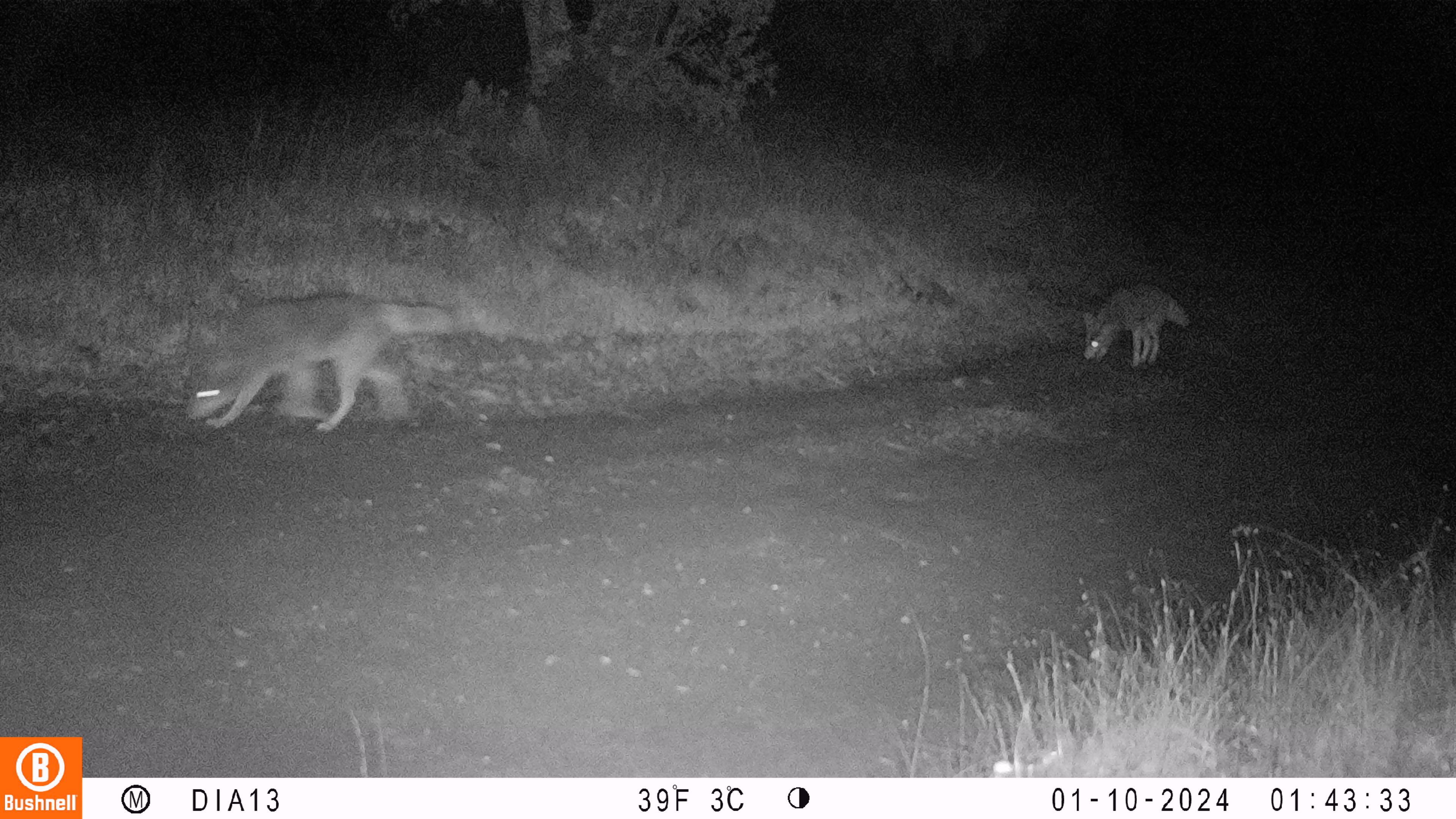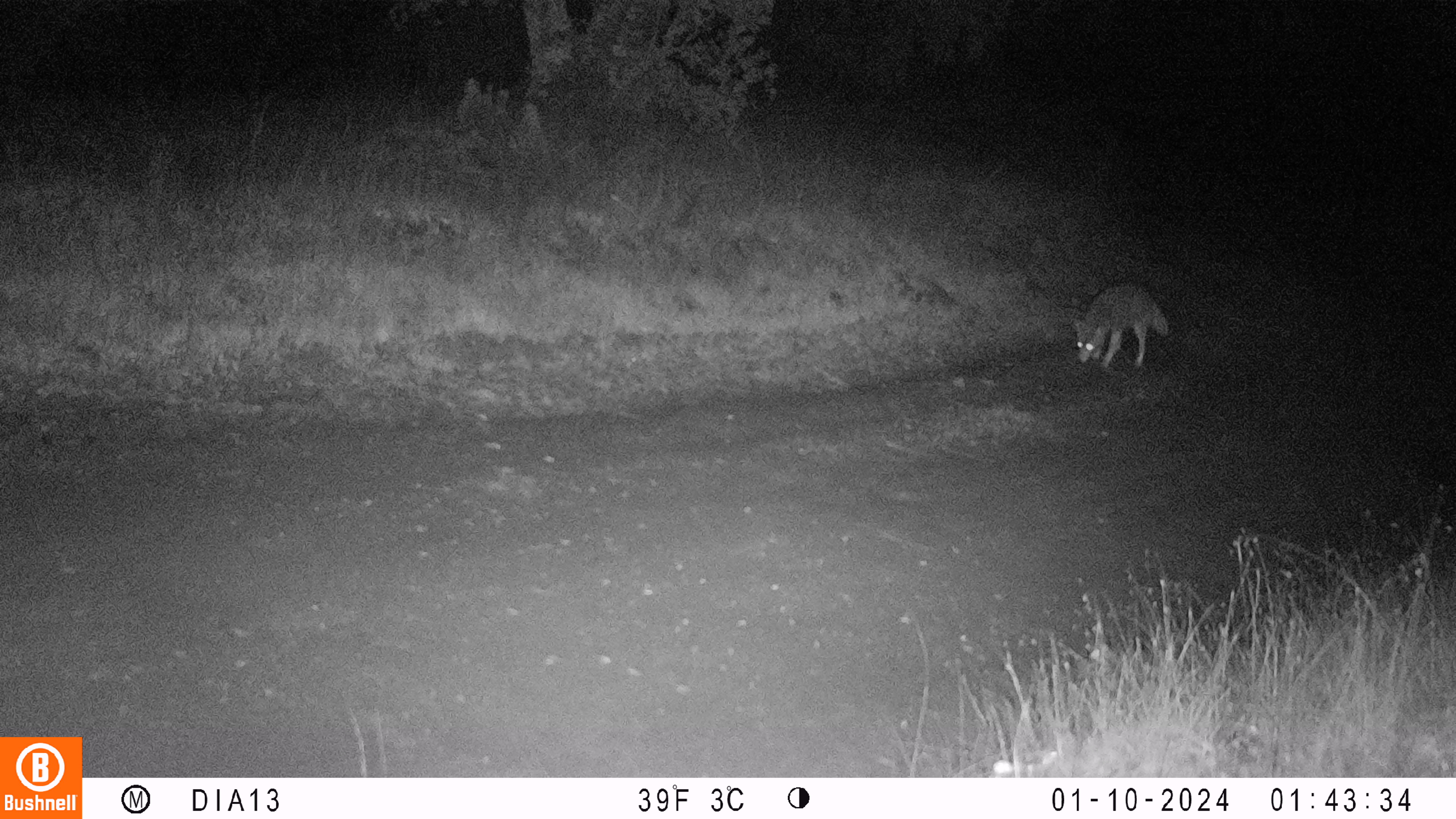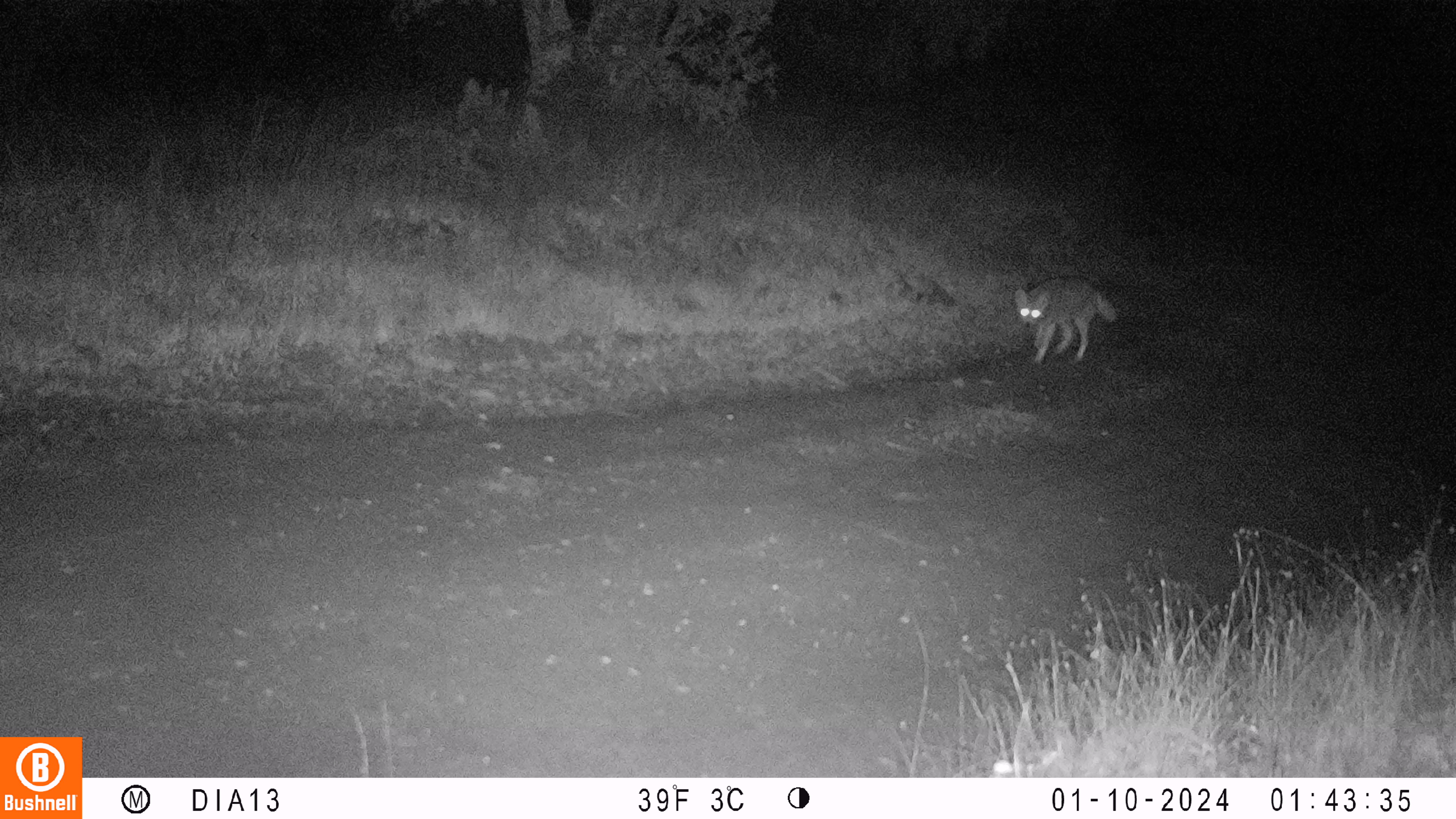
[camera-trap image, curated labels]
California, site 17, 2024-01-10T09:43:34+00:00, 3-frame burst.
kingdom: Animalia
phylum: Chordata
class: Mammalia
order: Carnivora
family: Canidae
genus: Canis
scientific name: Canis latrans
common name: coyote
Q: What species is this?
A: Coyote (Canis latrans).